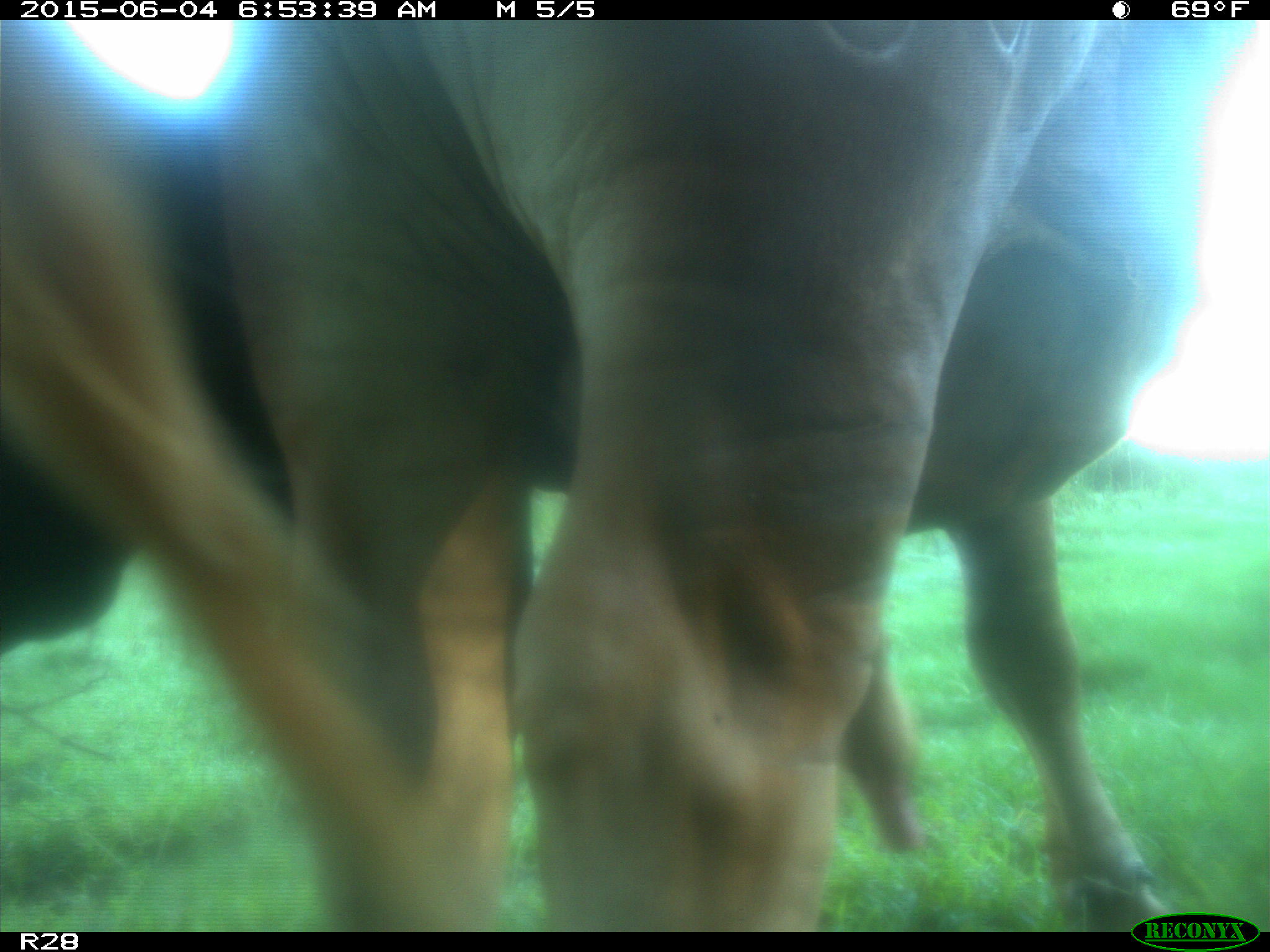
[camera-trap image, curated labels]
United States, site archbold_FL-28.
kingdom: Animalia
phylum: Chordata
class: Mammalia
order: Artiodactyla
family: Bovidae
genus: Bos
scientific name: Bos taurus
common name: domestic cow